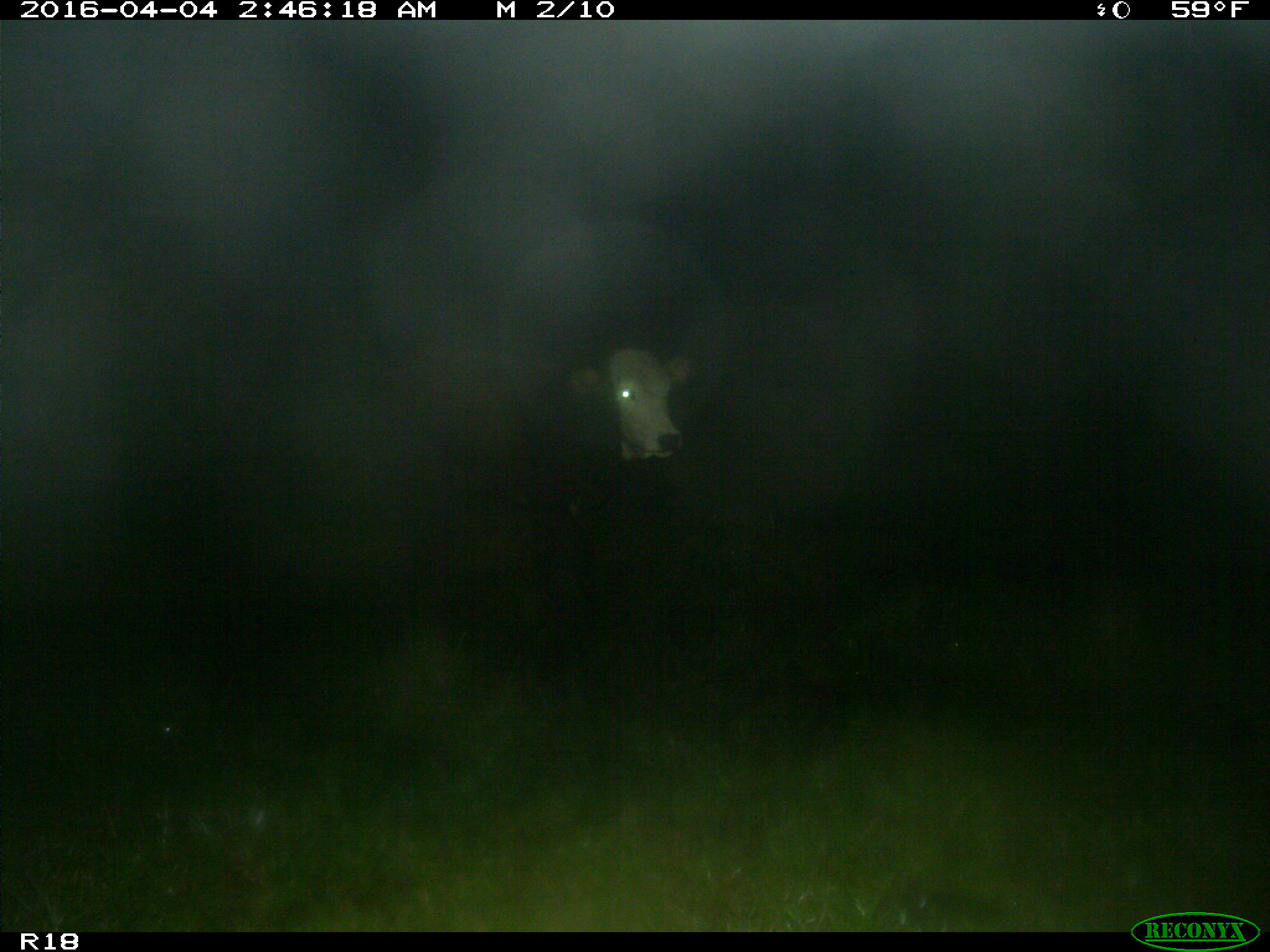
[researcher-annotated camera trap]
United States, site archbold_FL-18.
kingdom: Animalia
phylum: Chordata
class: Mammalia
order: Artiodactyla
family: Bovidae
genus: Bos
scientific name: Bos taurus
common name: domestic cow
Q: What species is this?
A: Bos taurus (domestic cow).